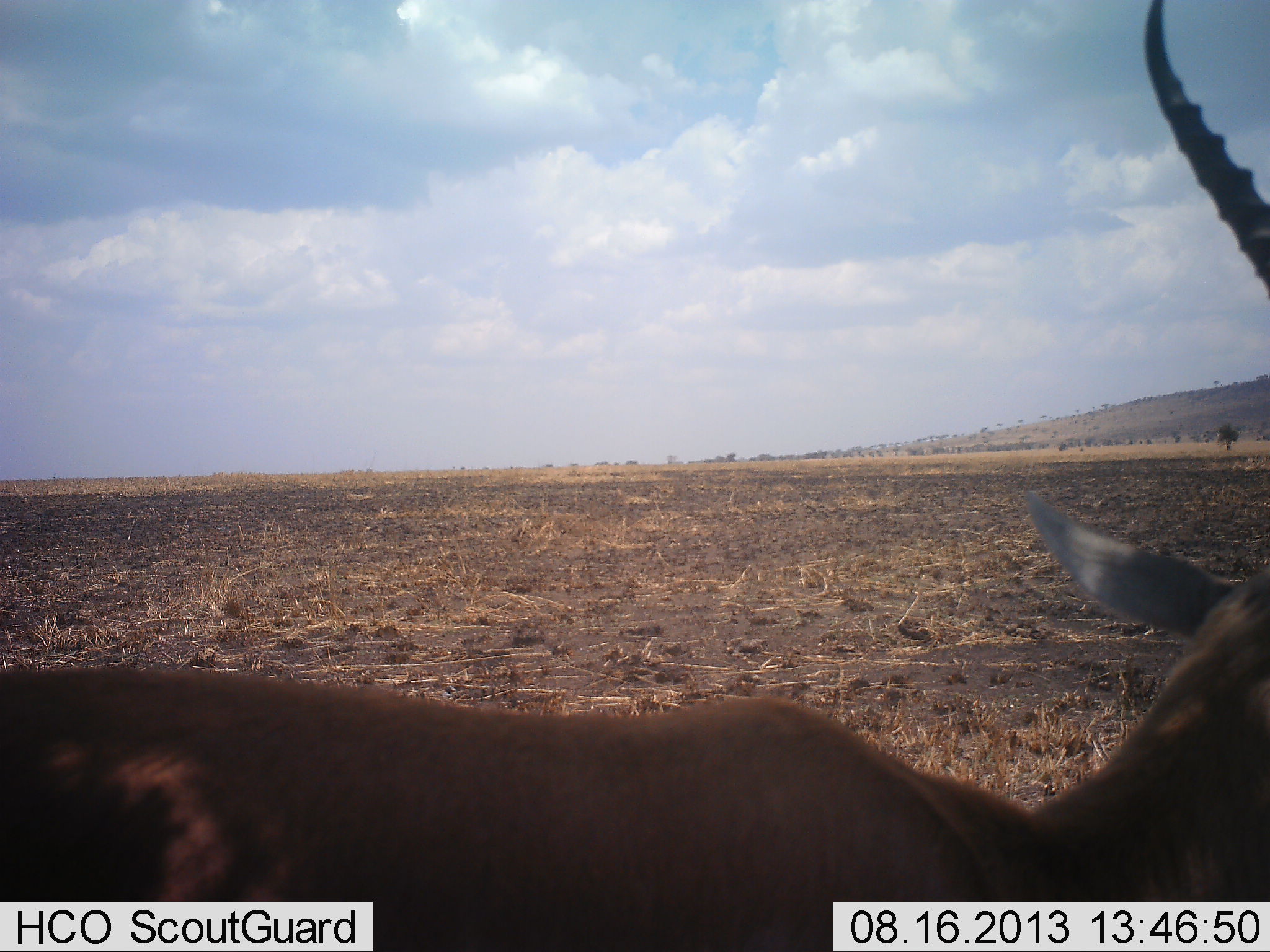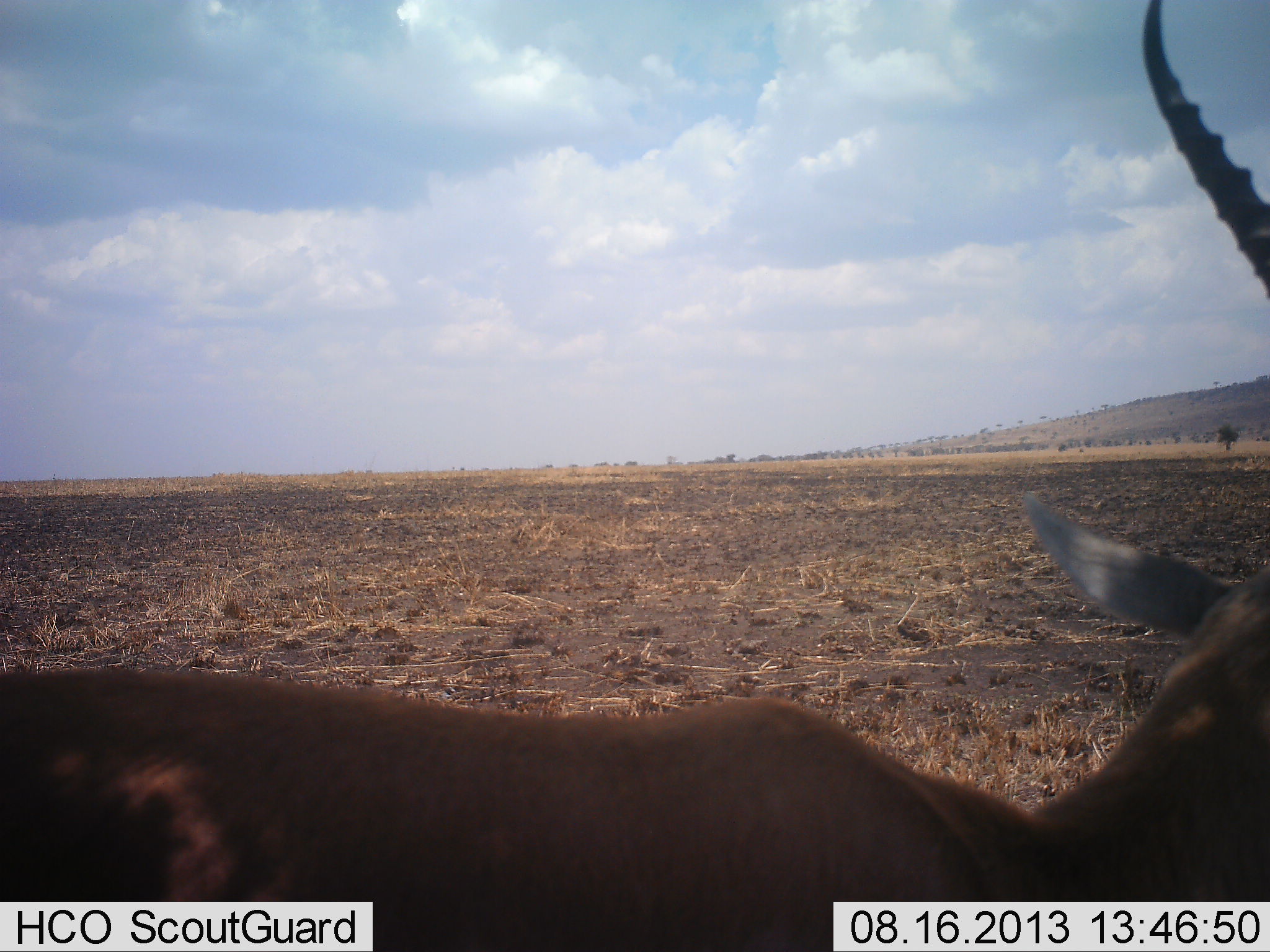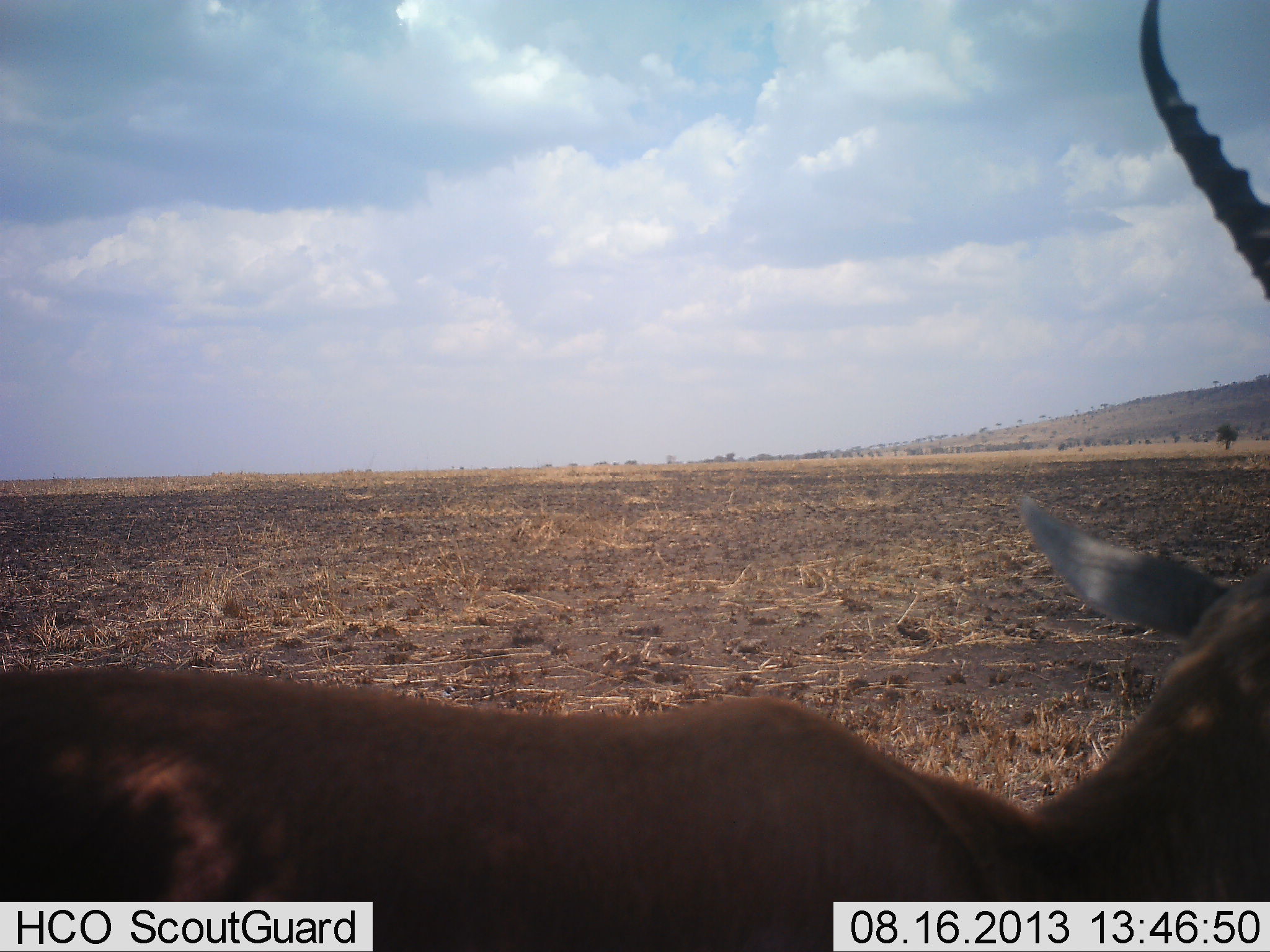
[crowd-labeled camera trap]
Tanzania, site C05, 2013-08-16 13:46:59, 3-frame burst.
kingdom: Animalia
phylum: Chordata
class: Mammalia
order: Artiodactyla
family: Bovidae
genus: Eudorcas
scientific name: Eudorcas thomsonii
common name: thomson's gazelle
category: gazellethomsons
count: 1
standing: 100%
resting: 0%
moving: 0%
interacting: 0%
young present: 0%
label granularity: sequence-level